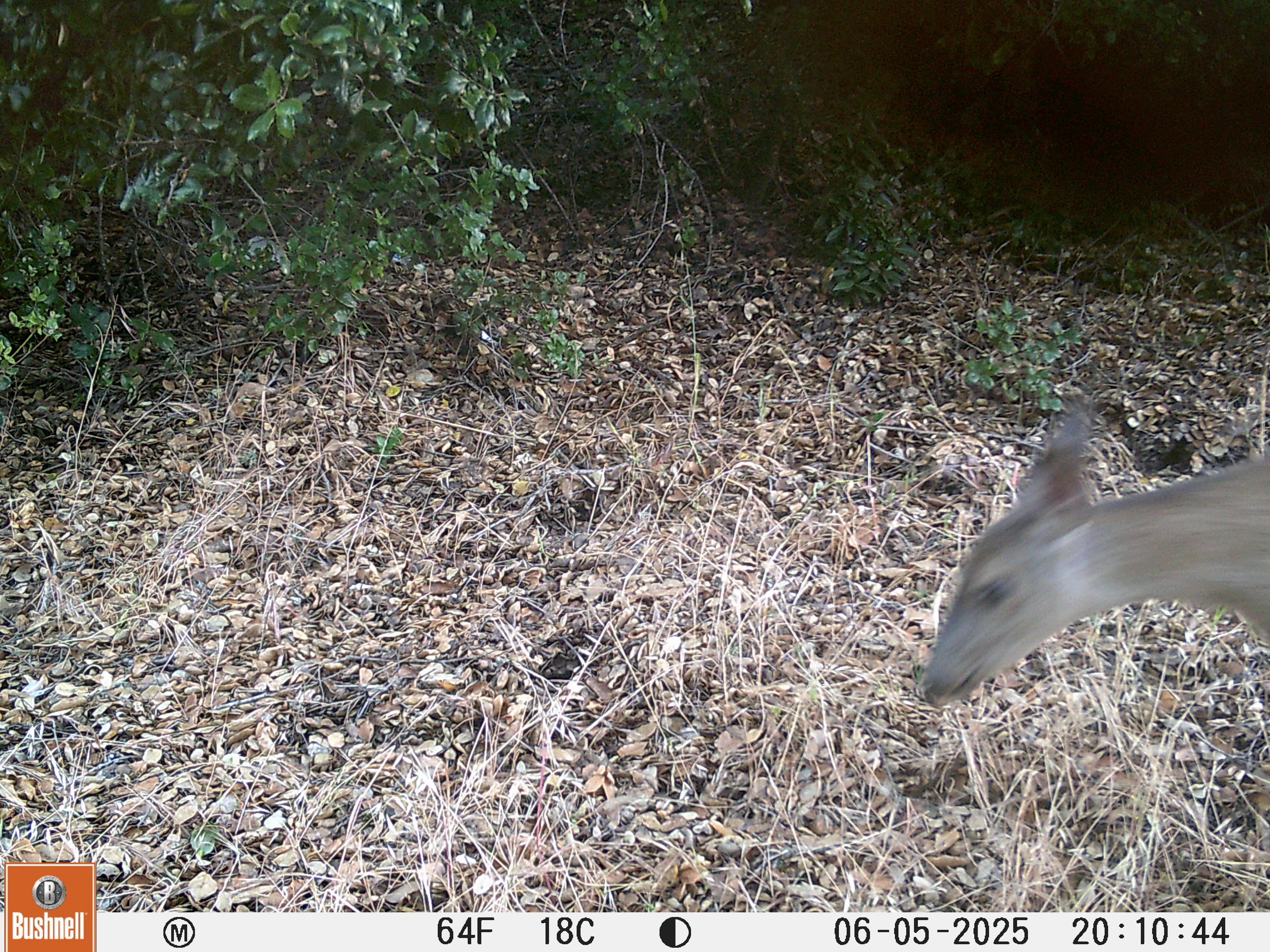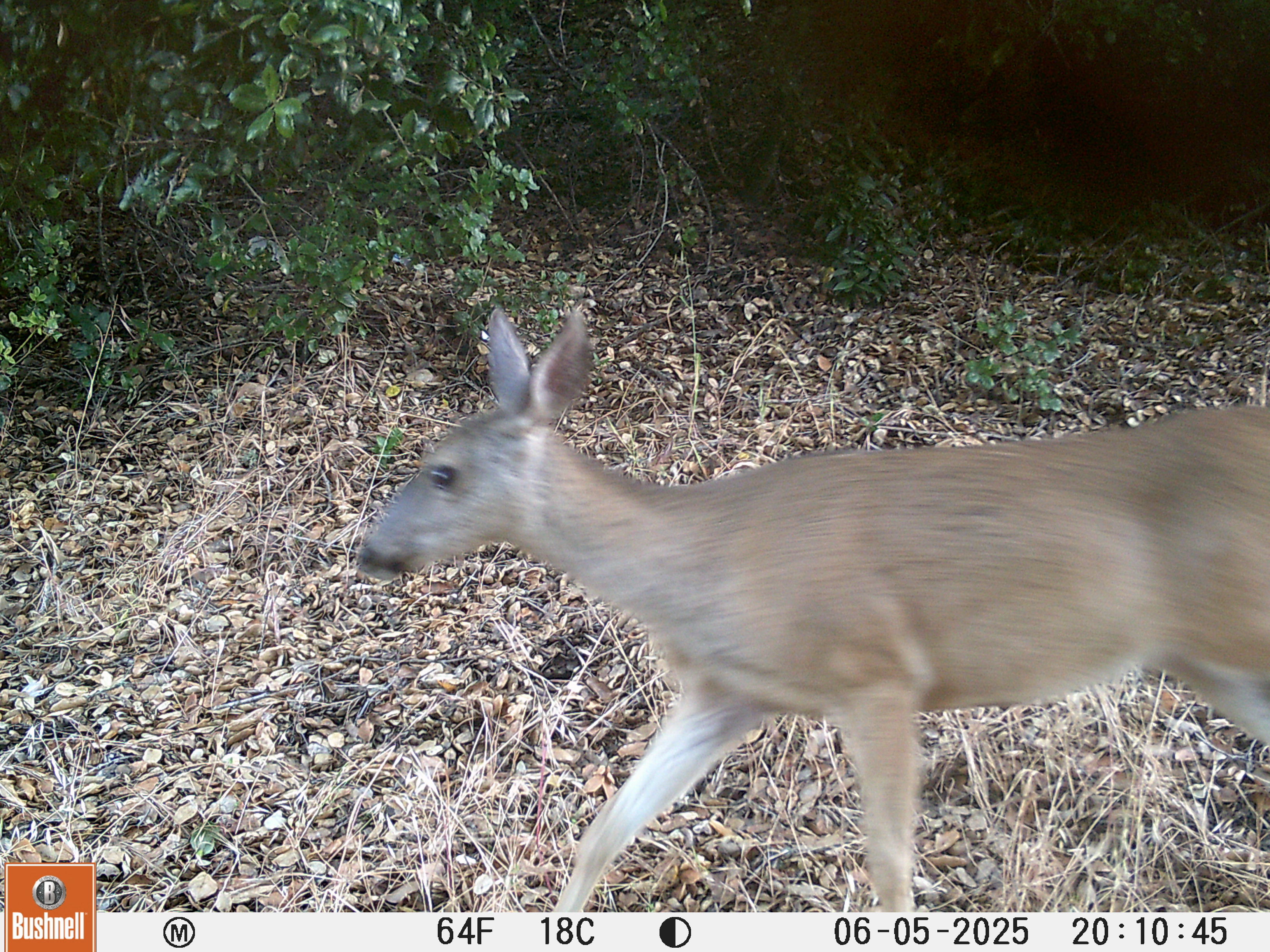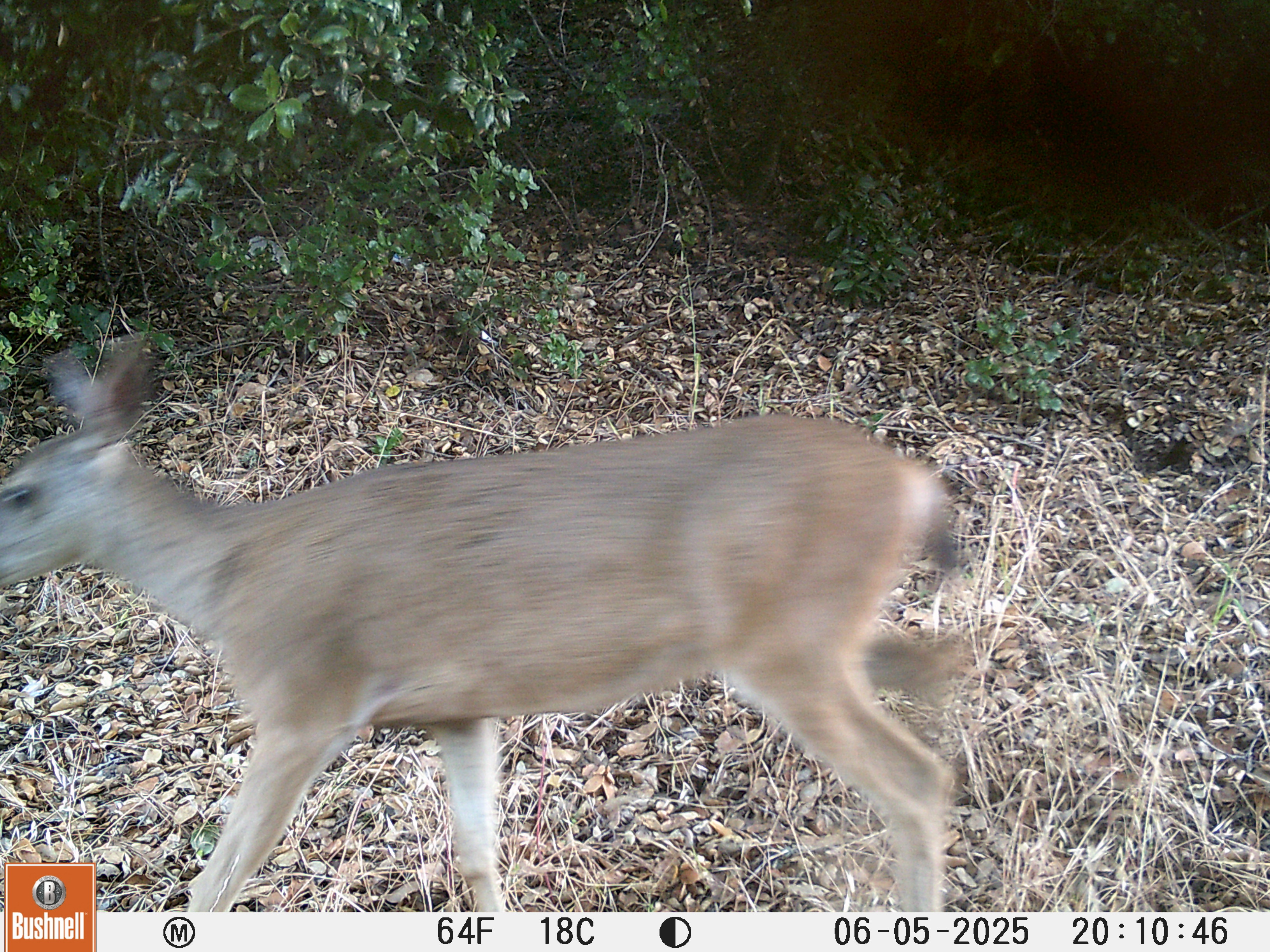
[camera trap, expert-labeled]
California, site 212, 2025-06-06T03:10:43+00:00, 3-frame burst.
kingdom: Animalia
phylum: Chordata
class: Mammalia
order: Artiodactyla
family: Cervidae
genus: Odocoileus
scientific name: Odocoileus hemionus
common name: mule deer